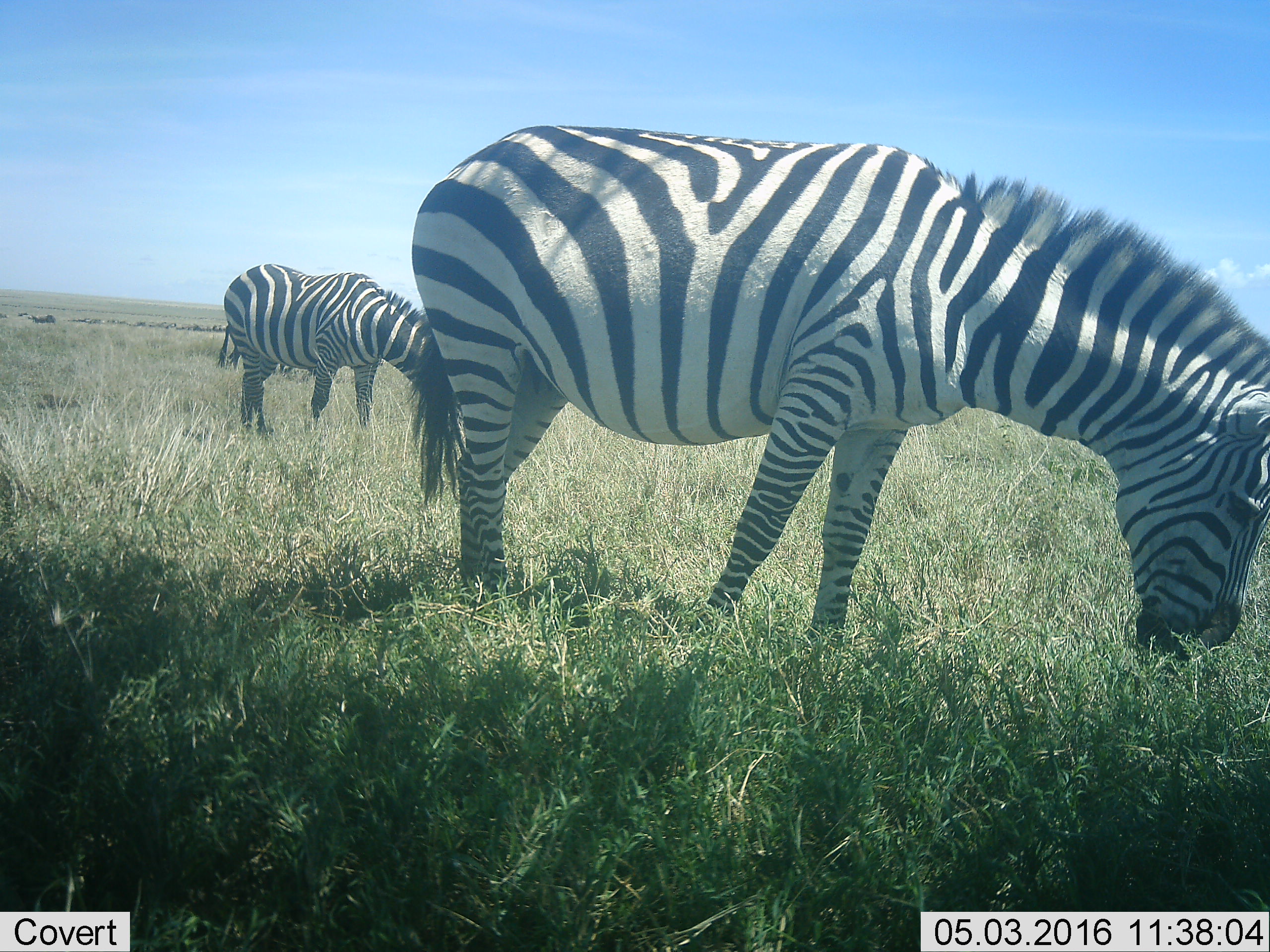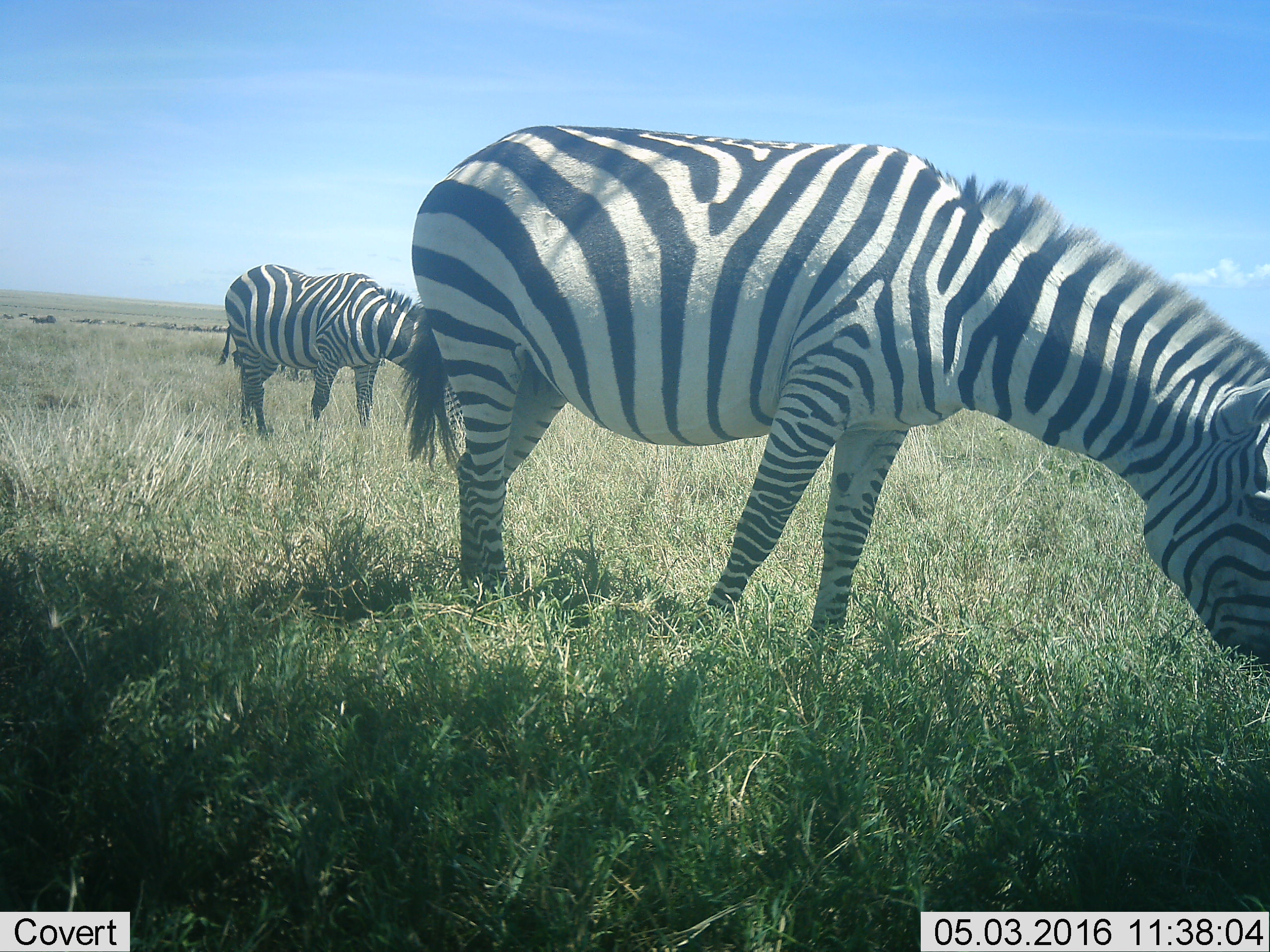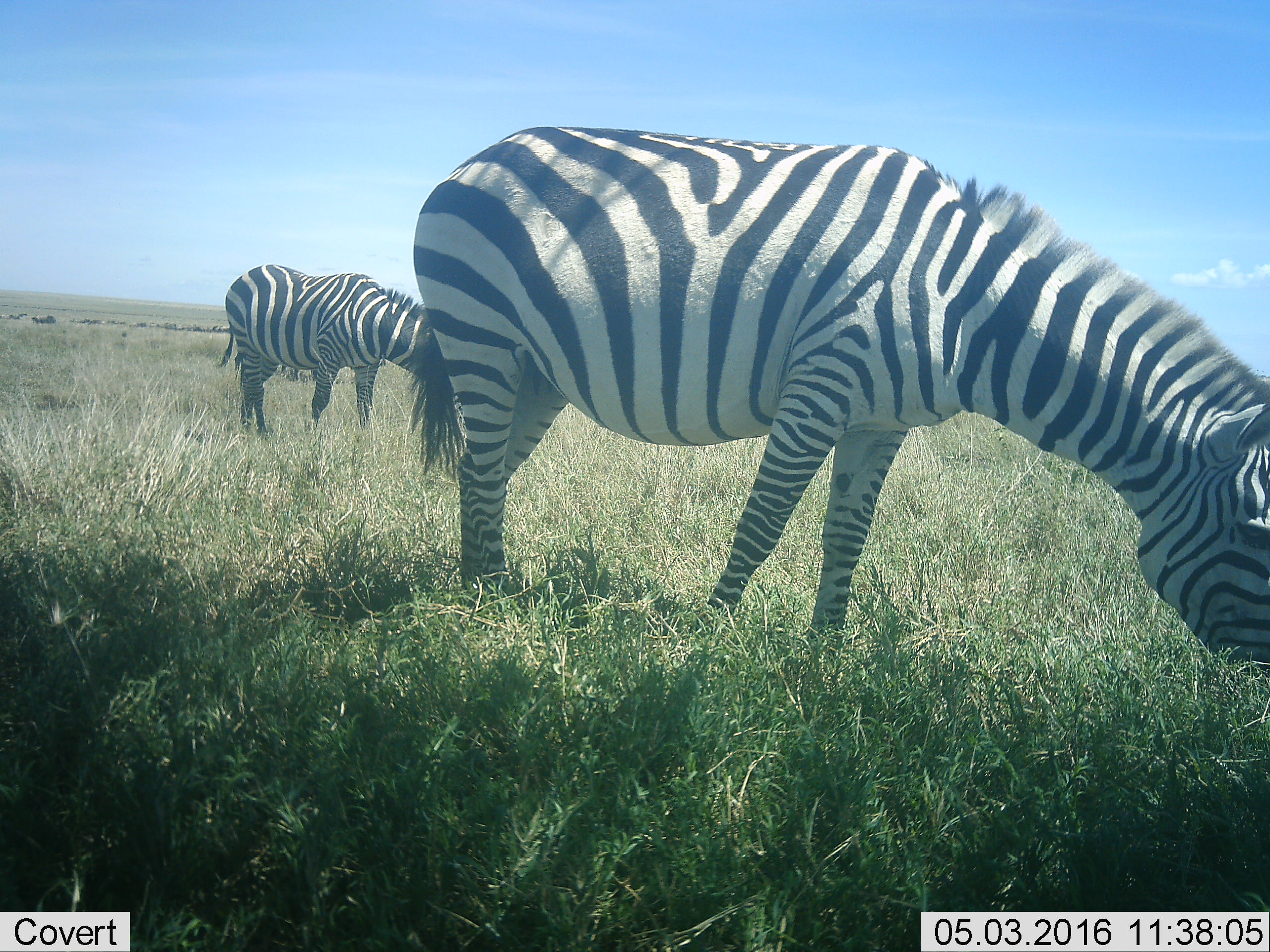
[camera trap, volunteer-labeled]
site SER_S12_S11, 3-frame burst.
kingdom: Animalia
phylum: Chordata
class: Mammalia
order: Perissodactyla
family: Equidae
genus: Equus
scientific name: Equus quagga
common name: plains zebra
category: zebraplains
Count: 2.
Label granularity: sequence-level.